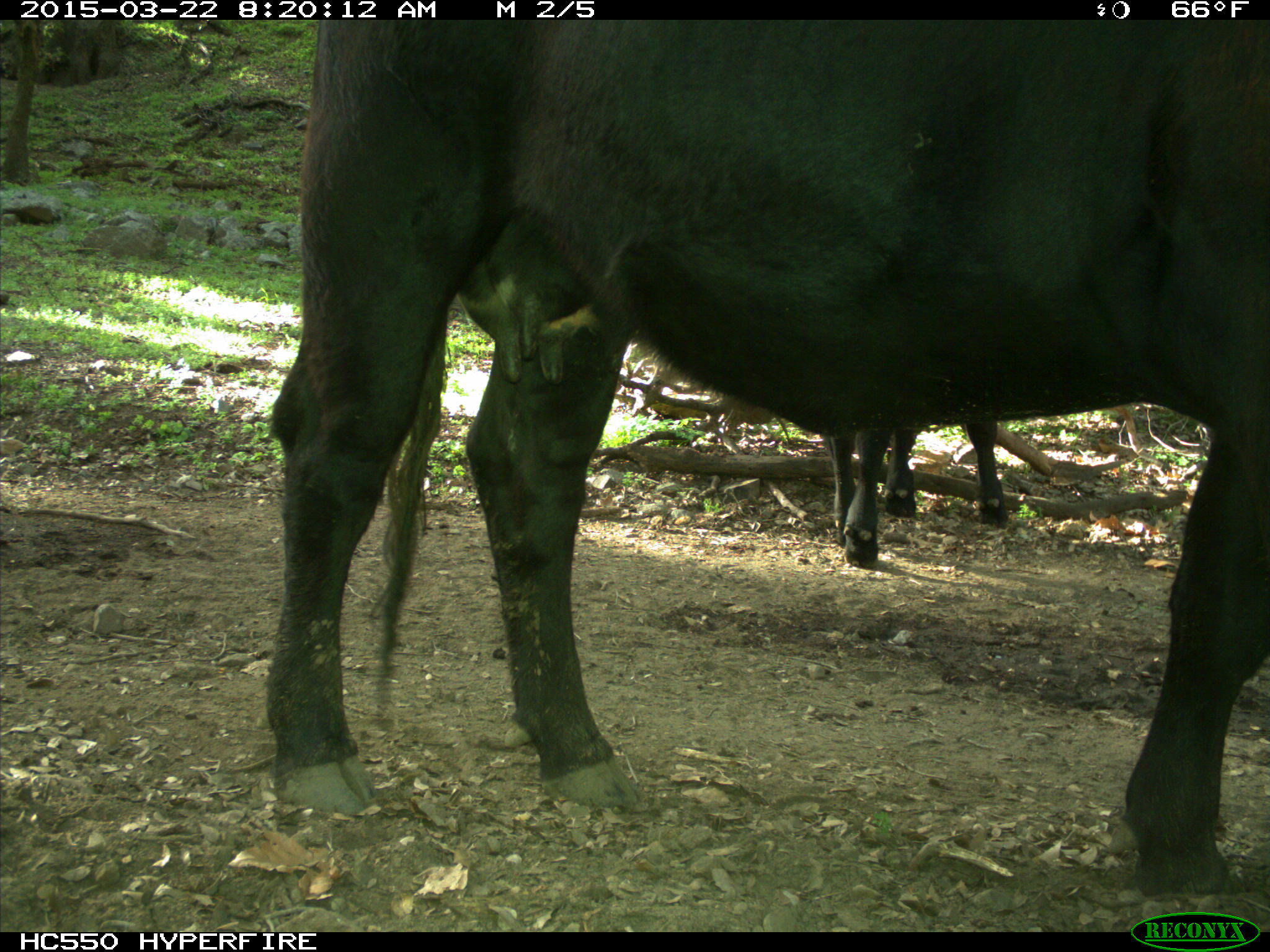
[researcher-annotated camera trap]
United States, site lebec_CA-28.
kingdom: Animalia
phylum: Chordata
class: Mammalia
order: Artiodactyla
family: Bovidae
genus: Bos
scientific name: Bos taurus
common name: domestic cow